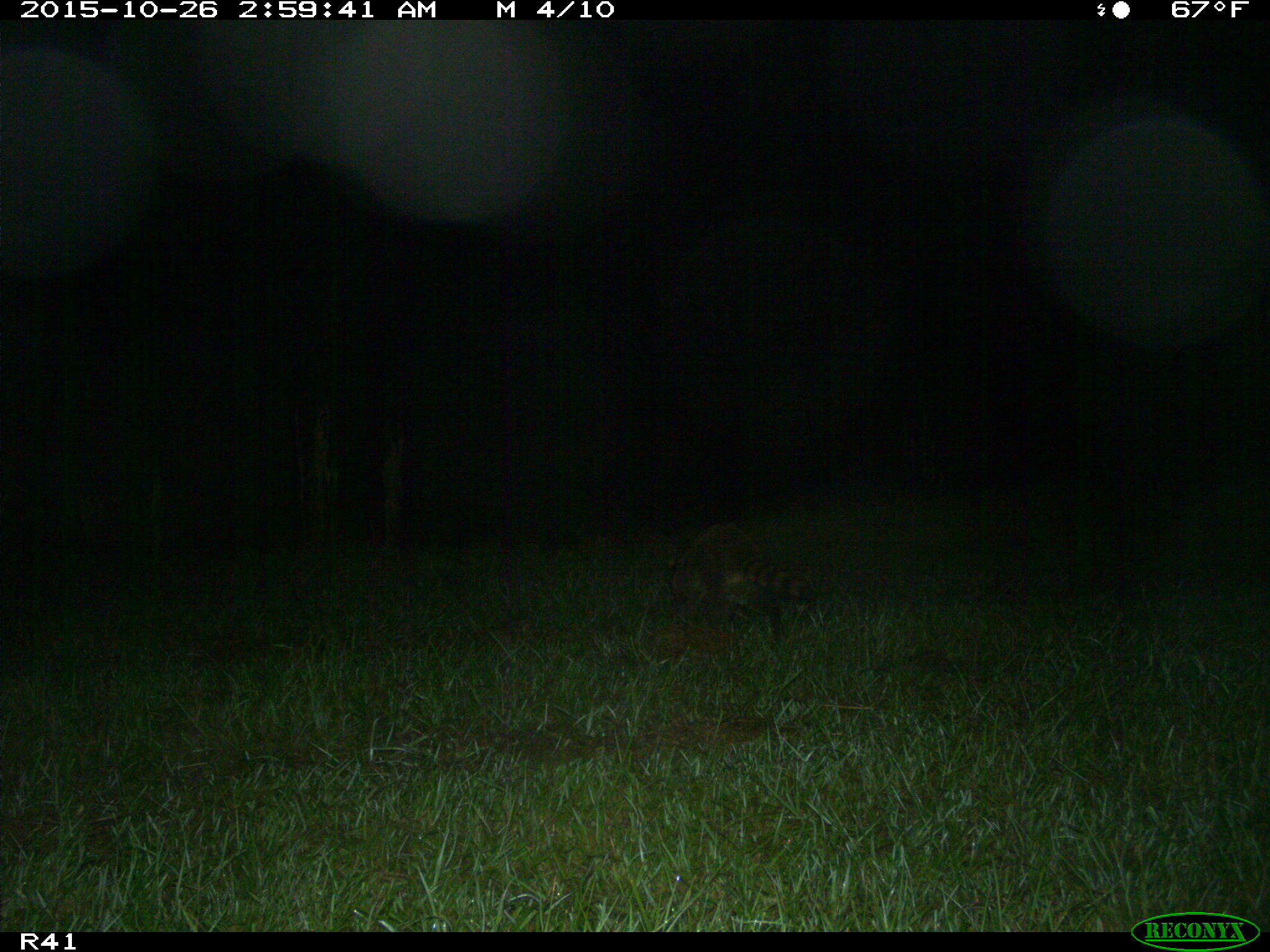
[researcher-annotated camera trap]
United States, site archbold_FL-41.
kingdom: Animalia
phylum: Chordata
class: Mammalia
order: Carnivora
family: Procyonidae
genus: Procyon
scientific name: Procyon lotor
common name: common raccoon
Procyon lotor (common raccoon).